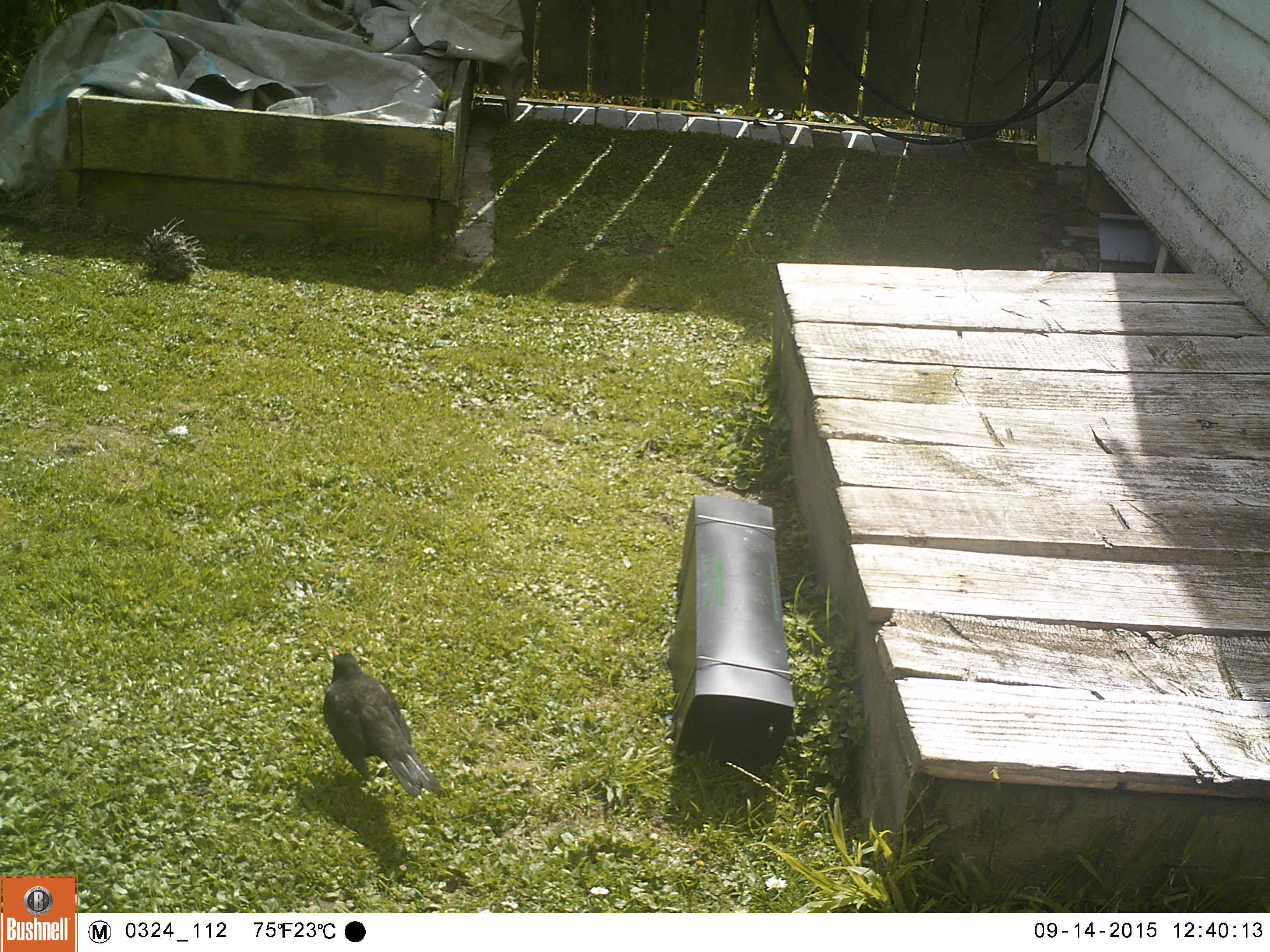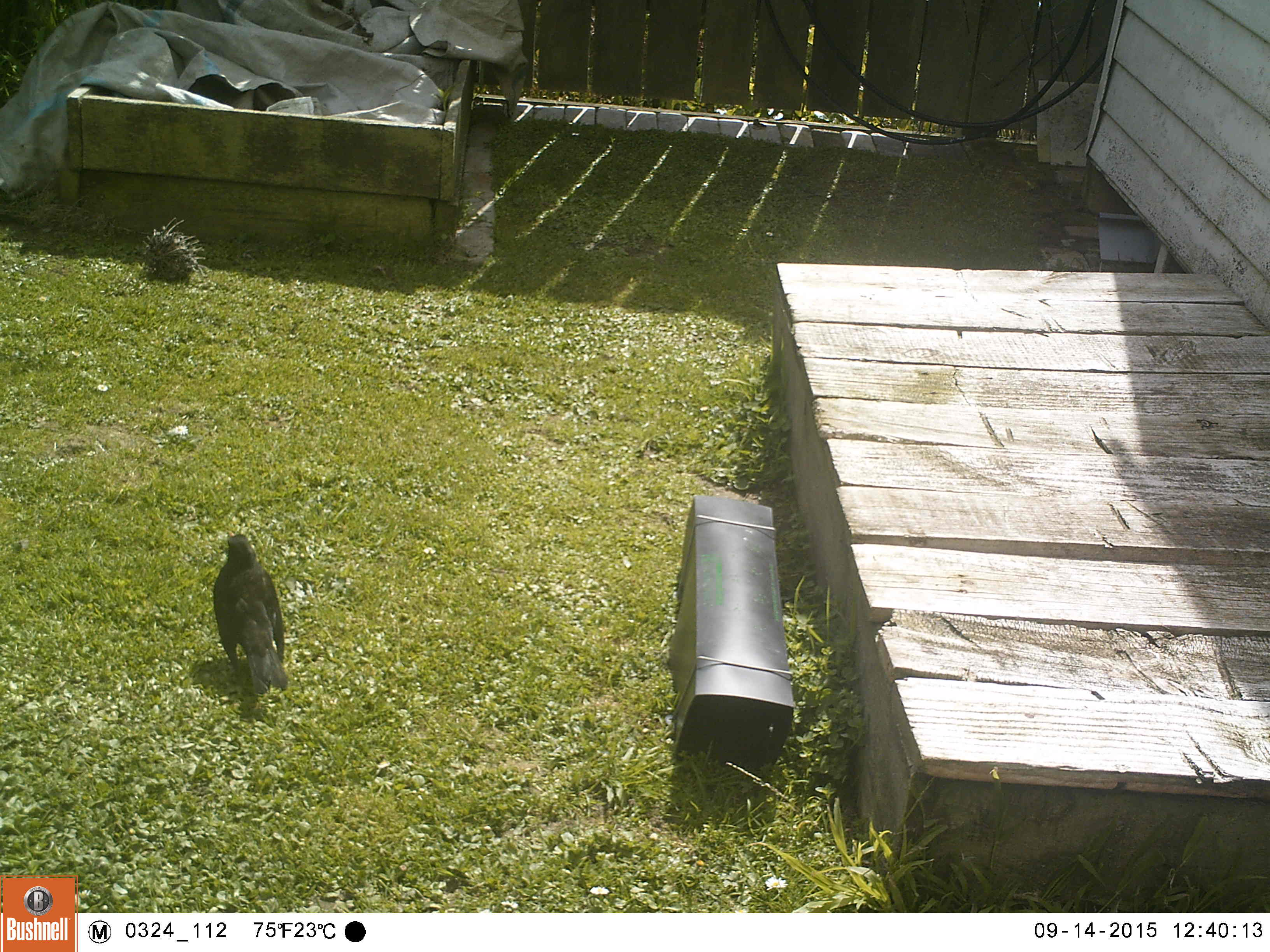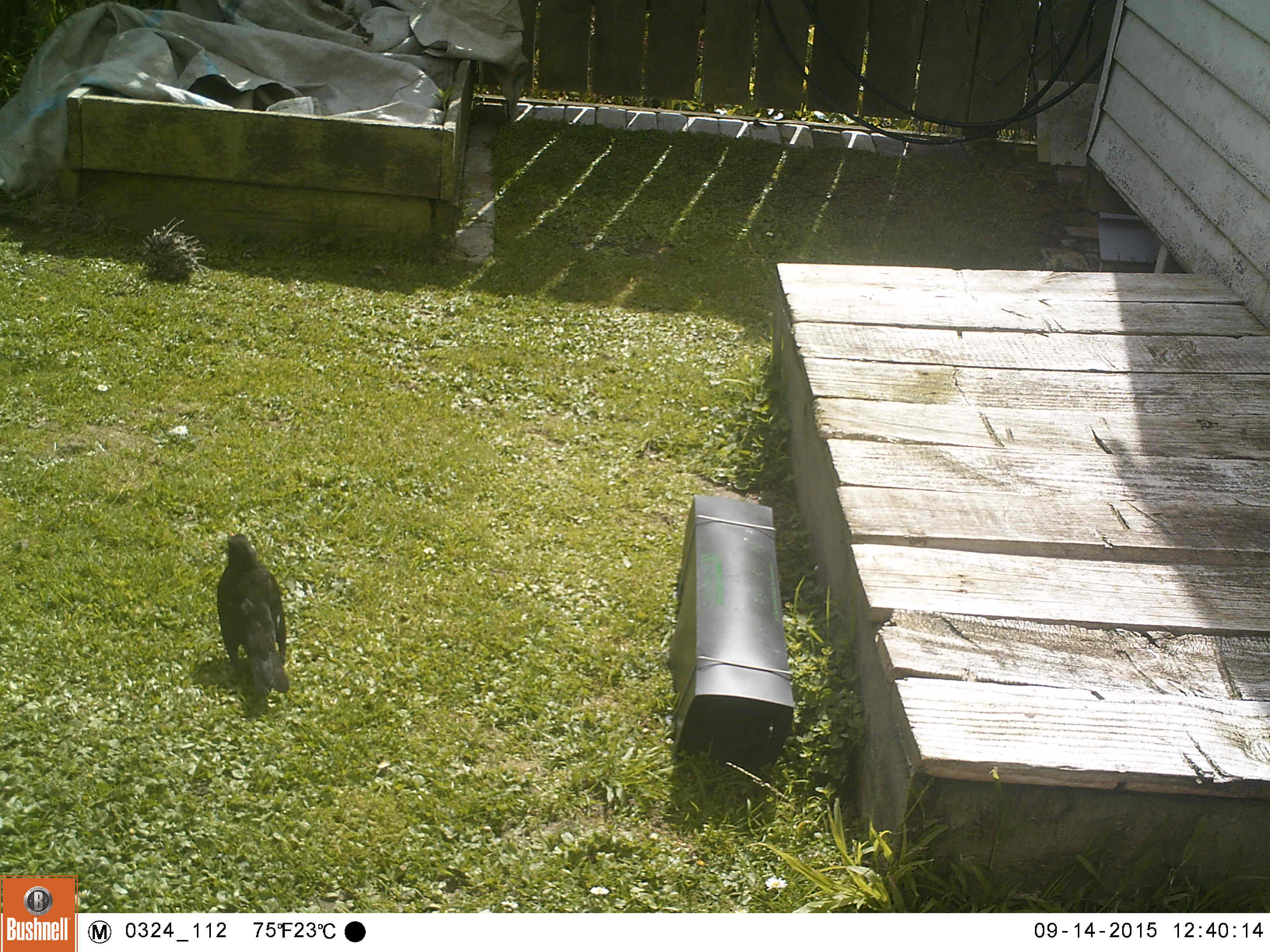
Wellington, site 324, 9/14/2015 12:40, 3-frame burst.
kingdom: Animalia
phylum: Chordata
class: Aves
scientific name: Aves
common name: bird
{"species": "bird (Aves)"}